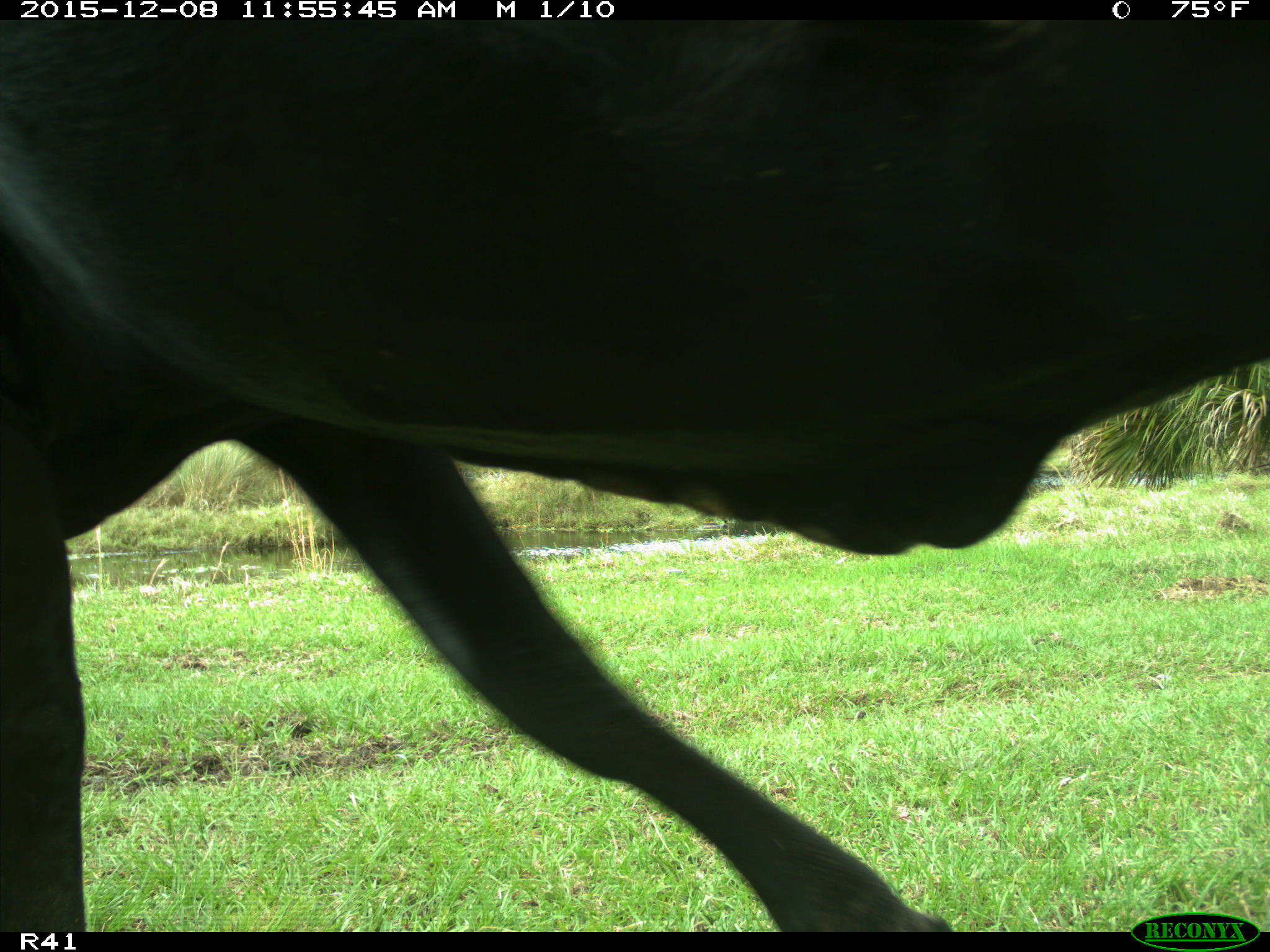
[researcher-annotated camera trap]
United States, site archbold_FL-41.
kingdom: Animalia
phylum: Chordata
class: Mammalia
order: Artiodactyla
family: Bovidae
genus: Bos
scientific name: Bos taurus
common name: domestic cow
Bos taurus (domestic cow).